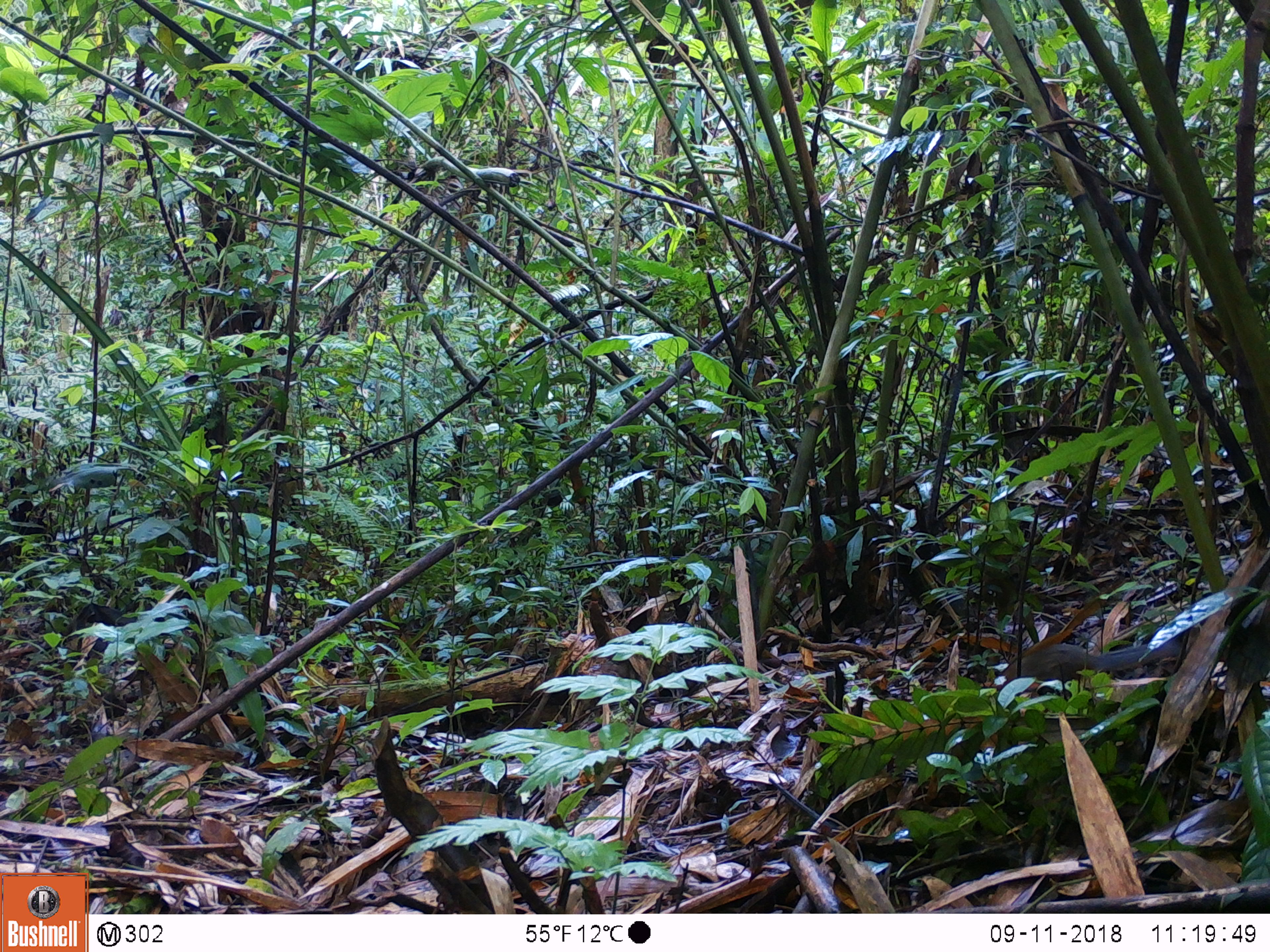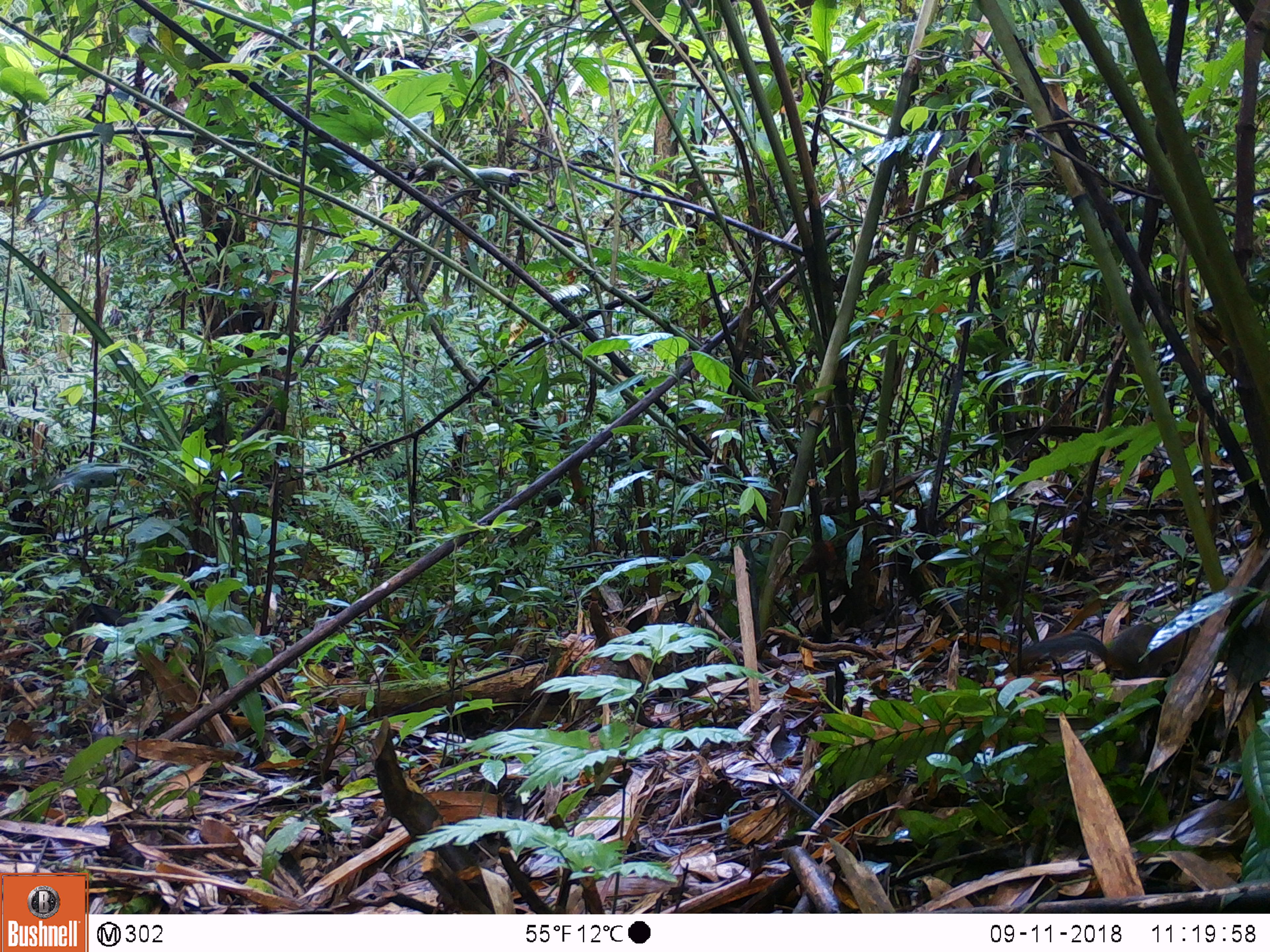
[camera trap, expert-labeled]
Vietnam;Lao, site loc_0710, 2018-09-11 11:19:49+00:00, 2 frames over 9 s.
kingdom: Animalia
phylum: Chordata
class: Mammalia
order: Rodentia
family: Sciuridae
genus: Dremomys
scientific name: Dremomys rufigenis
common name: red-cheeked squirrel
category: red cheeked squirrel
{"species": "red cheeked squirrel (red-cheeked squirrel) (Dremomys rufigenis)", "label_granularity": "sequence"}